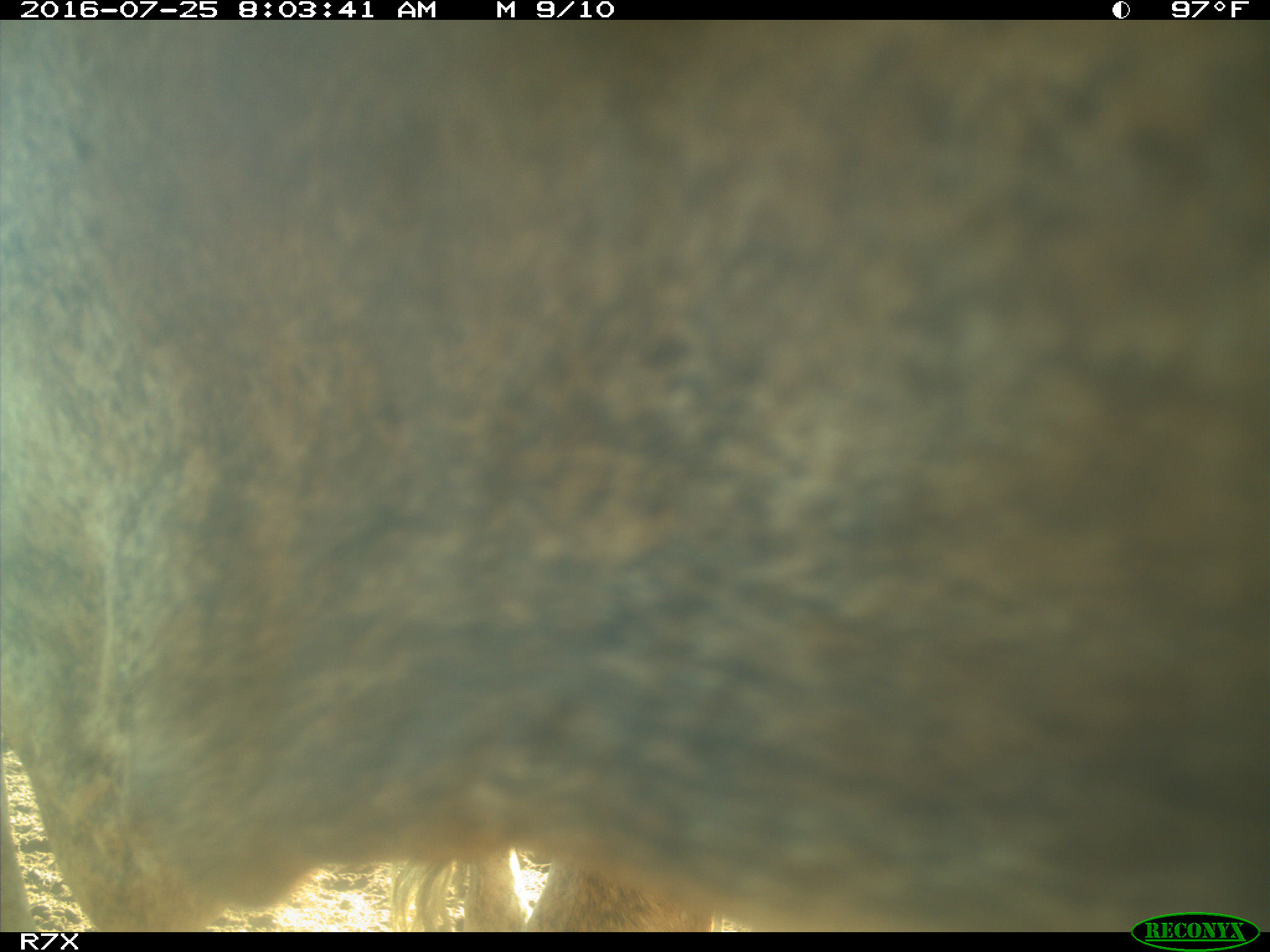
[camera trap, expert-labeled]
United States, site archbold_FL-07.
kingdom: Animalia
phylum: Chordata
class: Mammalia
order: Artiodactyla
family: Bovidae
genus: Bos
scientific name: Bos taurus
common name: domestic cow